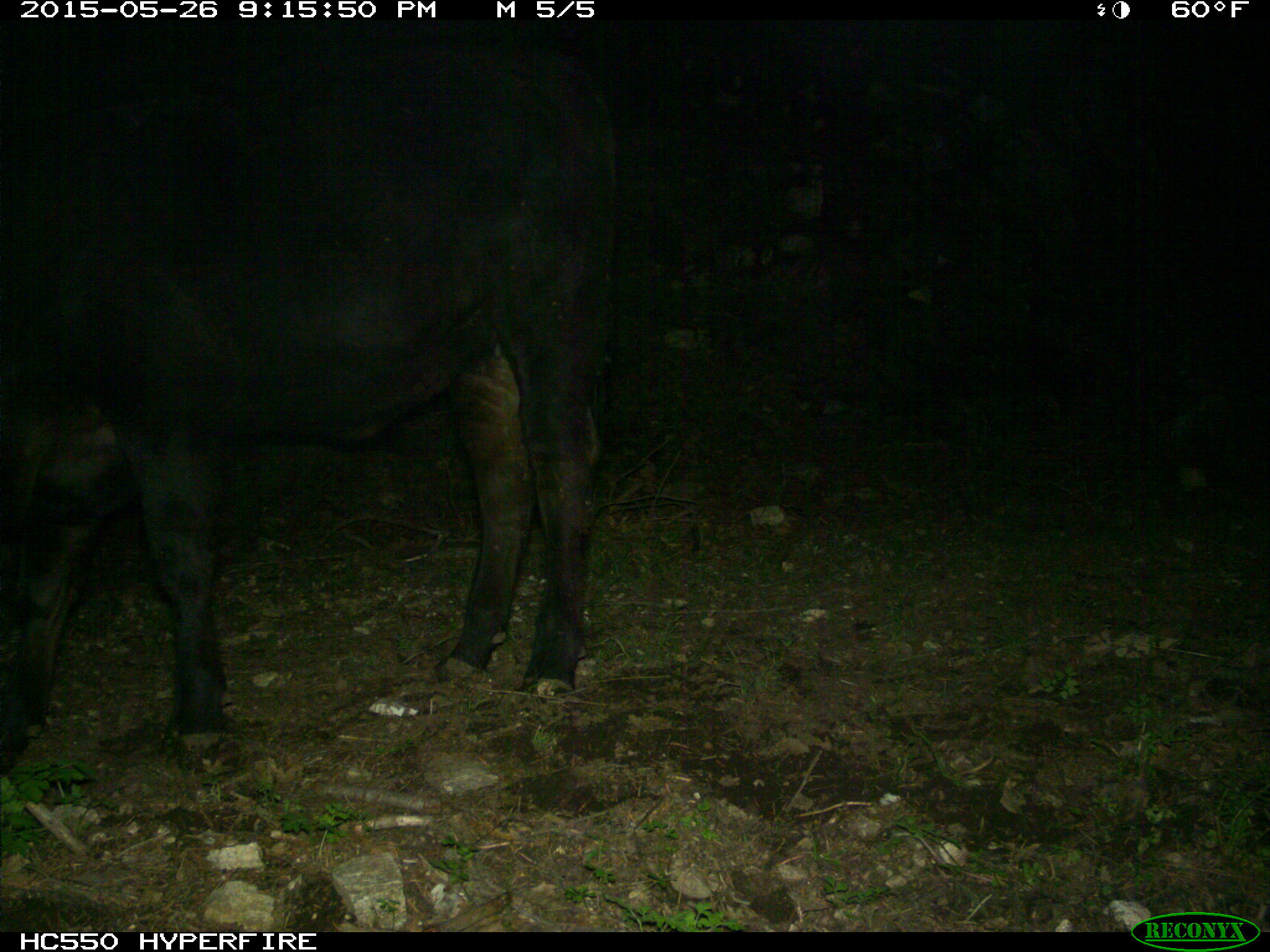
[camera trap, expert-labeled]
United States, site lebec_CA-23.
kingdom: Animalia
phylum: Chordata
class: Mammalia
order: Artiodactyla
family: Bovidae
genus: Bos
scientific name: Bos taurus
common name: domestic cow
Bos taurus (domestic cow).